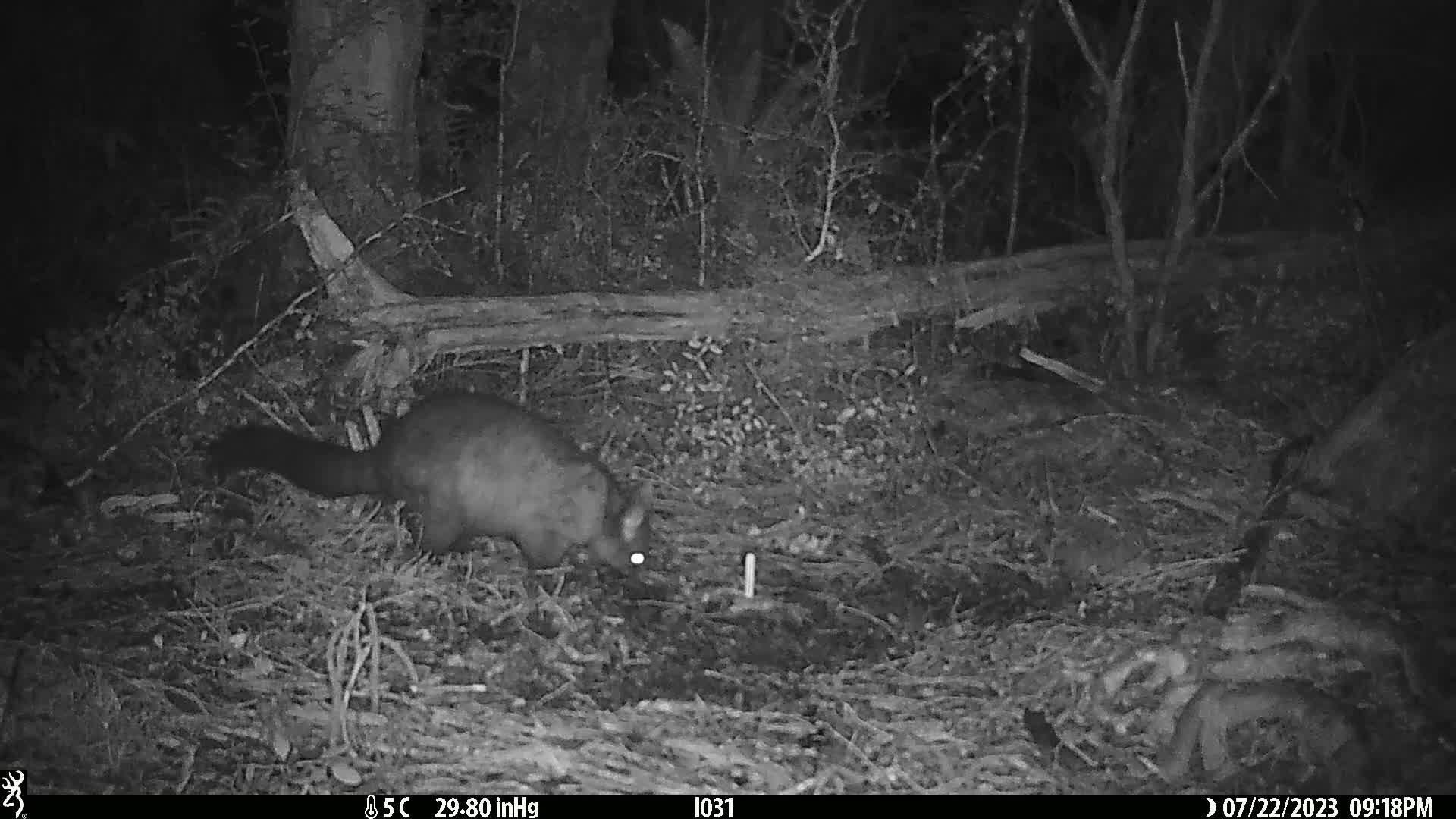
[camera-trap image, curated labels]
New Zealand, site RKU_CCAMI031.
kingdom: Animalia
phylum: Chordata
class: Mammalia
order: Diprotodontia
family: Phalangeridae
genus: Trichosurus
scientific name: Trichosurus vulpecula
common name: common brushtail possum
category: possum